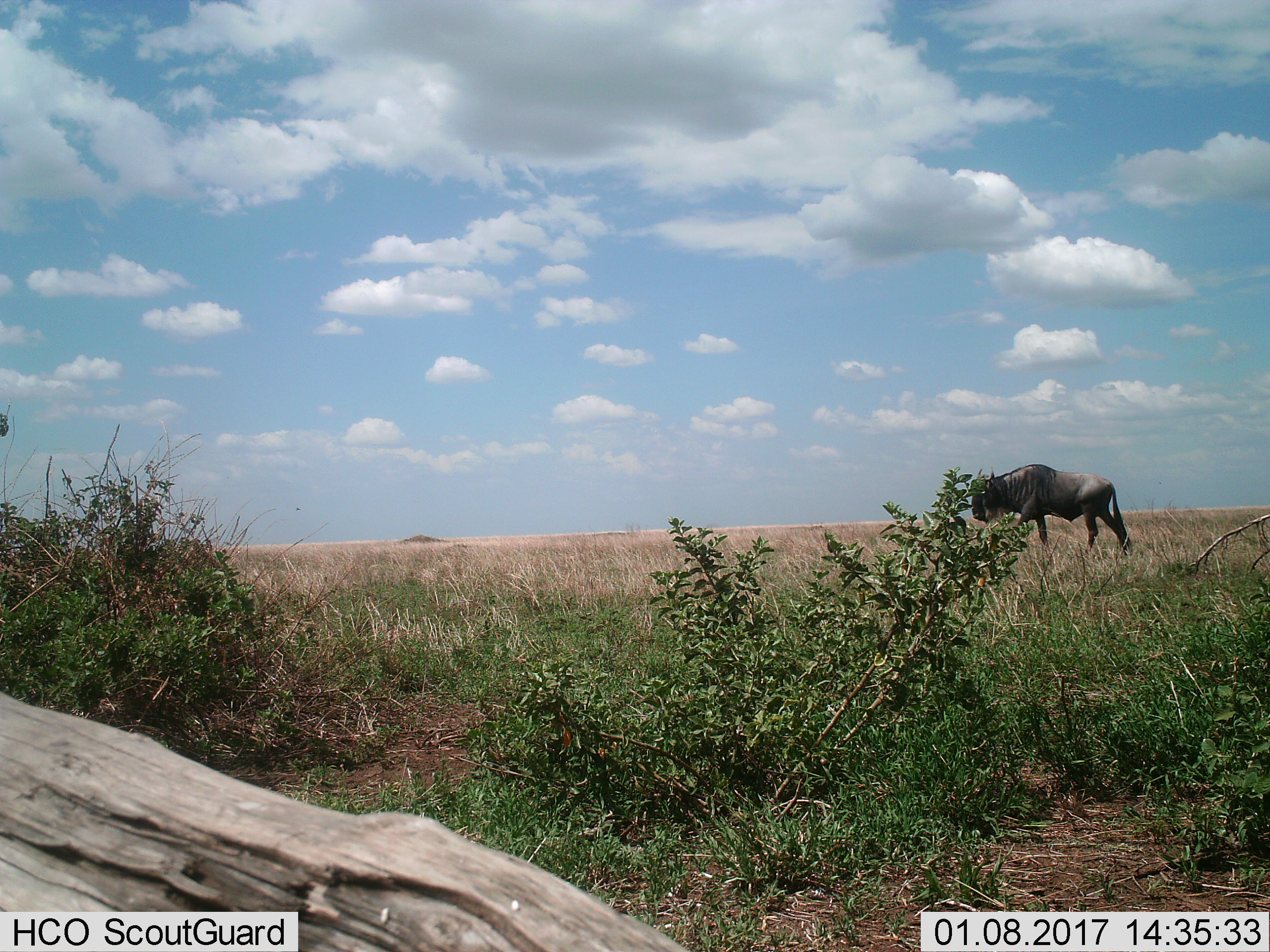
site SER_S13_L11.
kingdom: Animalia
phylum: Chordata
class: Mammalia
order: Artiodactyla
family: Bovidae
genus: Connochaetes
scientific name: Connochaetes taurinus taurinus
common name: blue wildebeest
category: wildebeestblue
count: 1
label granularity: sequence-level